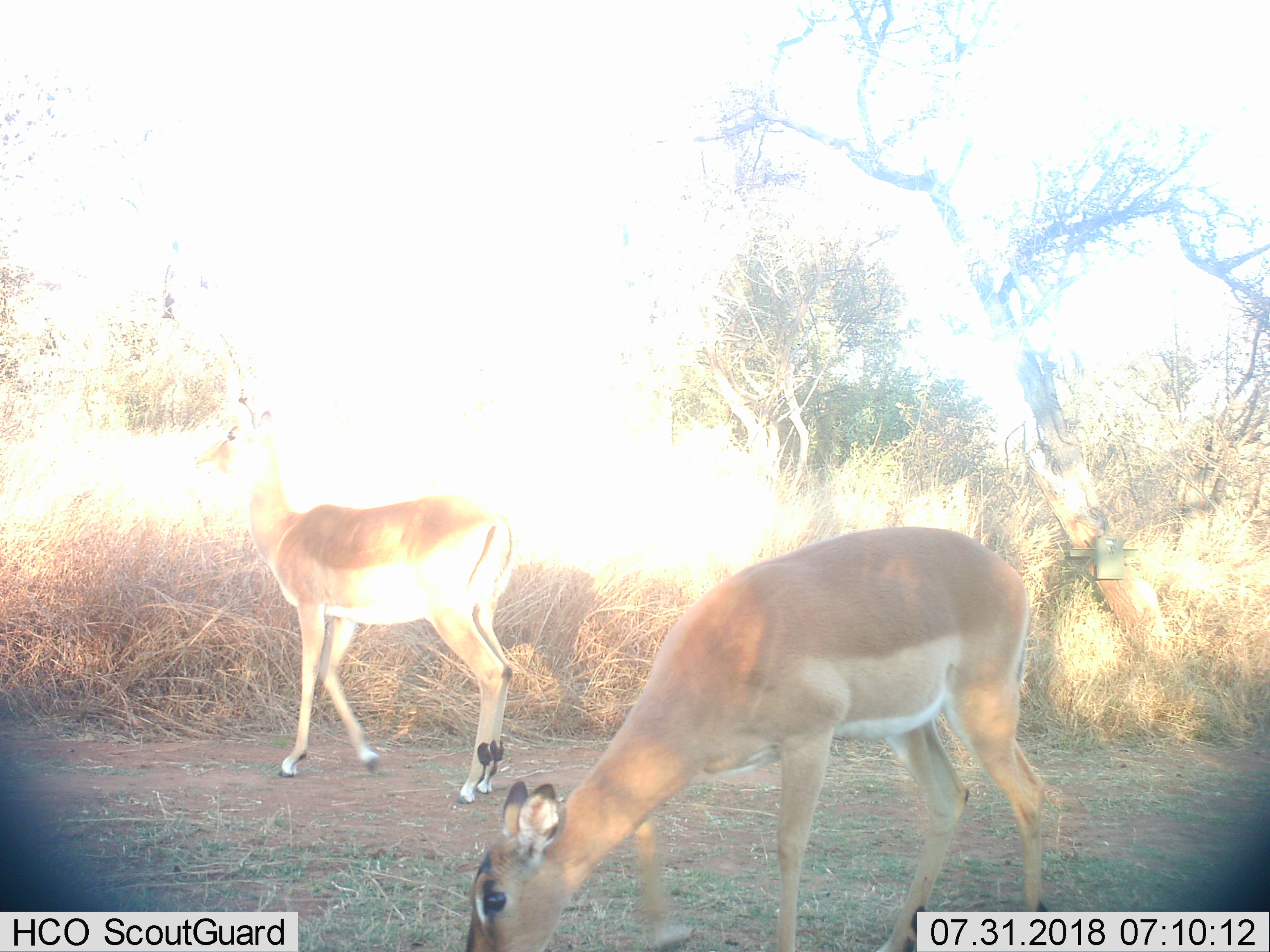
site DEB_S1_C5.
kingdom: Animalia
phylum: Chordata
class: Mammalia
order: Artiodactyla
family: Bovidae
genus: Aepyceros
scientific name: Aepyceros melampus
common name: impala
Impala (Aepyceros melampus), count 2. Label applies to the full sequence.